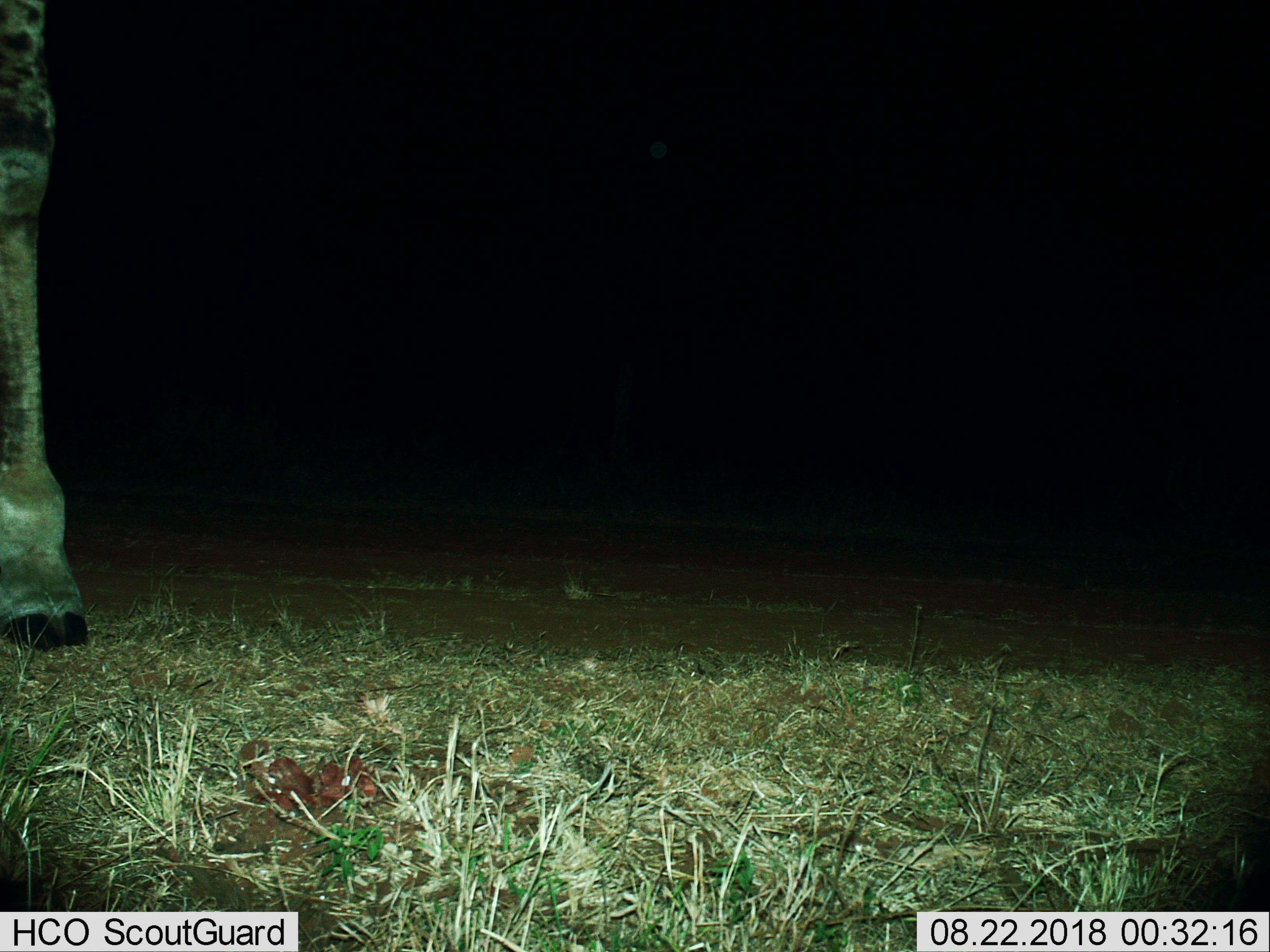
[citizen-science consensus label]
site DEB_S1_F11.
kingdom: Animalia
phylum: Chordata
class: Mammalia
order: Artiodactyla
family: Giraffidae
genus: Giraffa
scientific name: Giraffa camelopardalis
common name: giraffe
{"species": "giraffe (Giraffa camelopardalis)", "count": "1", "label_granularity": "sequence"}